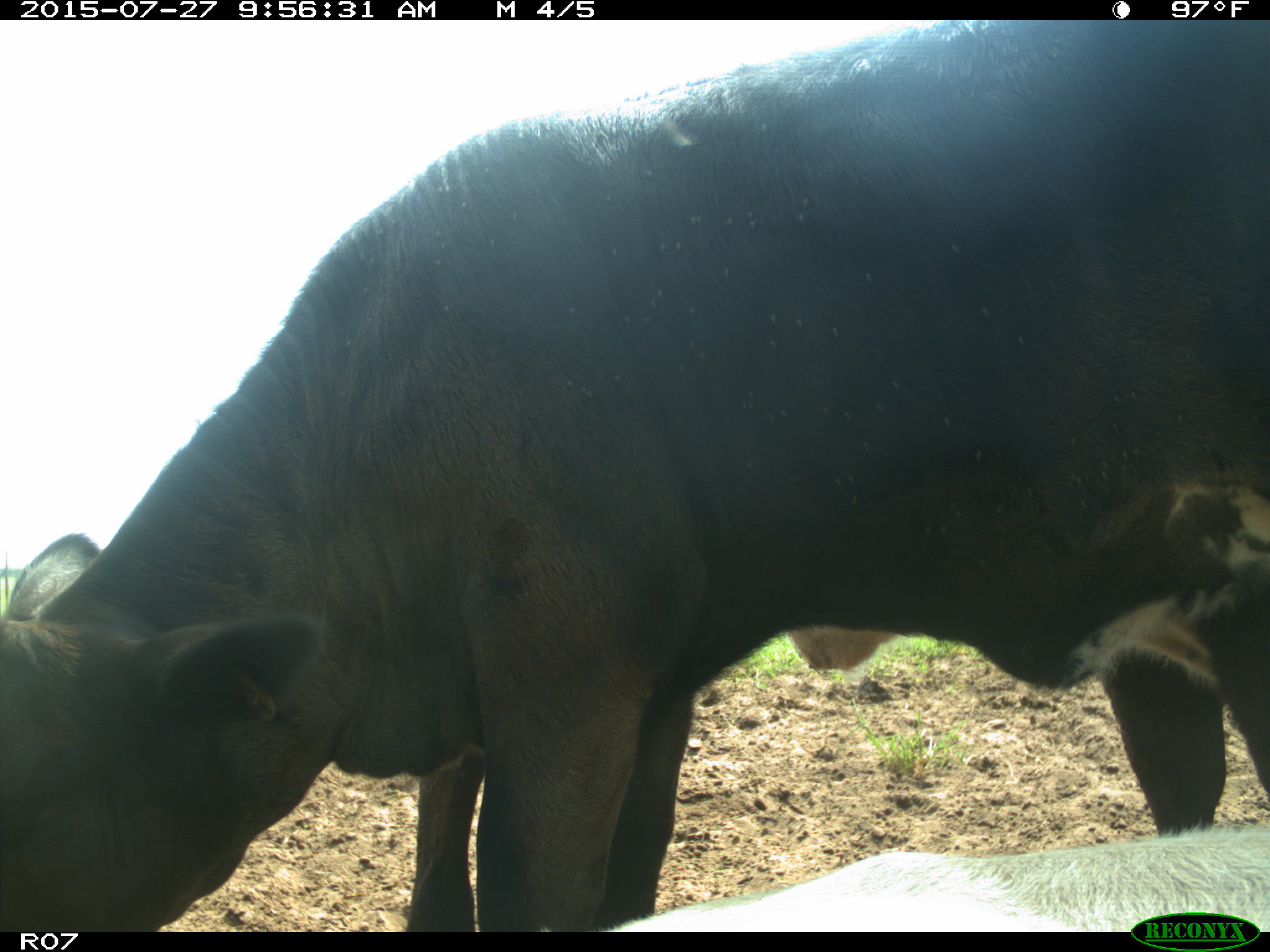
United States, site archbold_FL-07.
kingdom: Animalia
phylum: Chordata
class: Mammalia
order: Artiodactyla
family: Bovidae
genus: Bos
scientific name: Bos taurus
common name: domestic cow